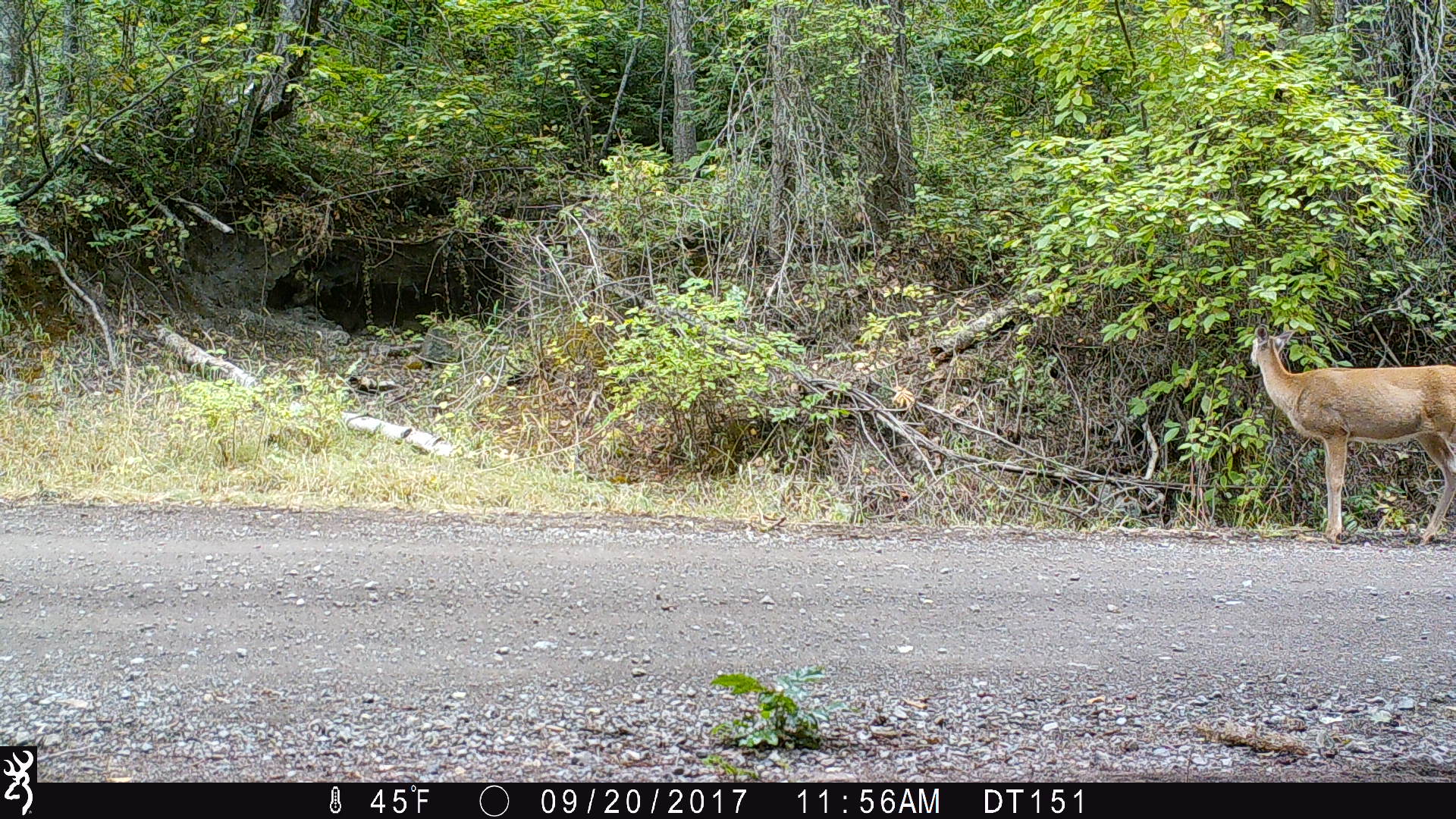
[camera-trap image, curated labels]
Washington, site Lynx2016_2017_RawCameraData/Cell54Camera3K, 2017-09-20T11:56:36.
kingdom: Animalia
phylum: Chordata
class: Mammalia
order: Artiodactyla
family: Cervidae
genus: Odocoileus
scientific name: Odocoileus virginianus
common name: white-tailed deer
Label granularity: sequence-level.